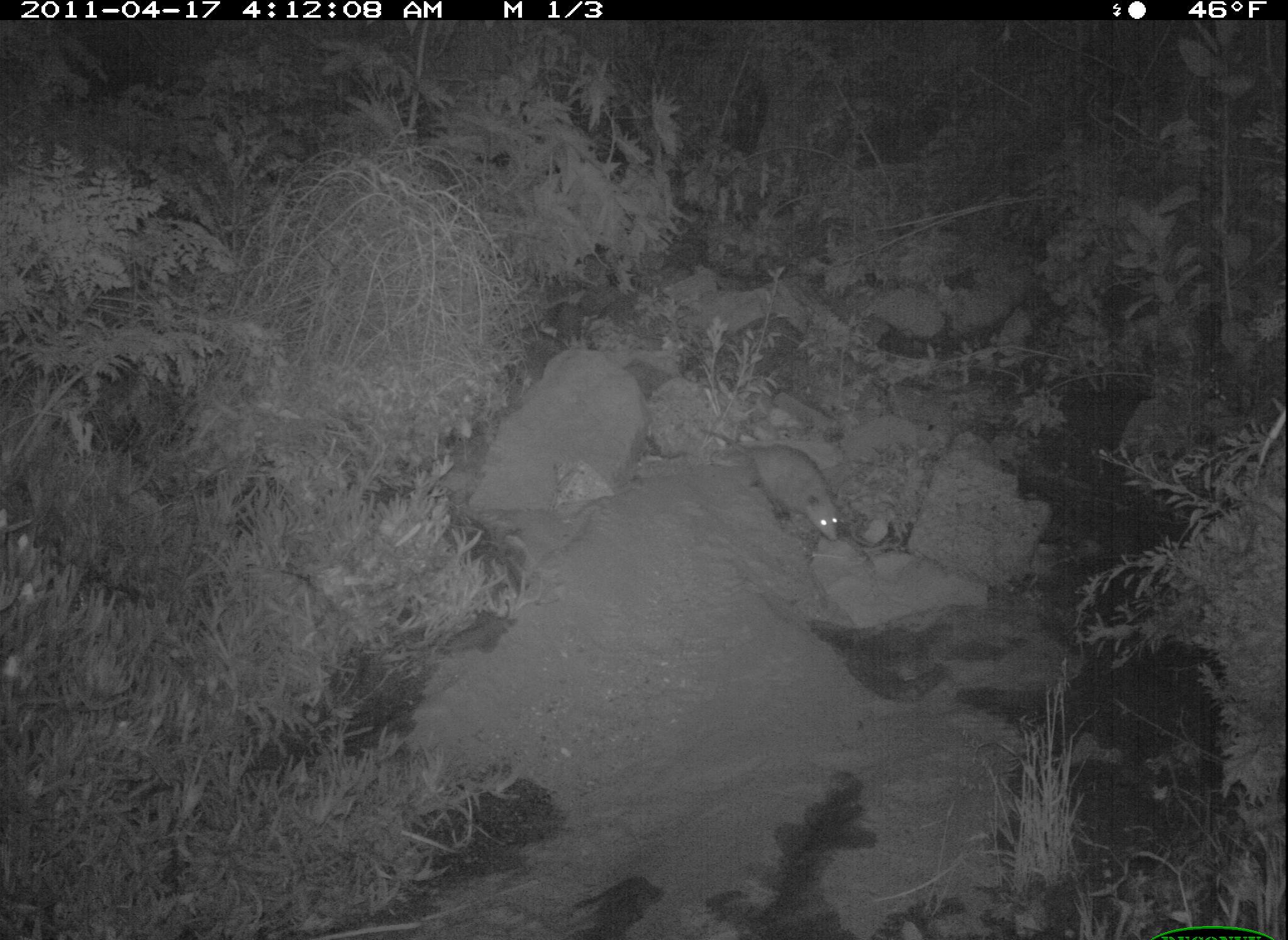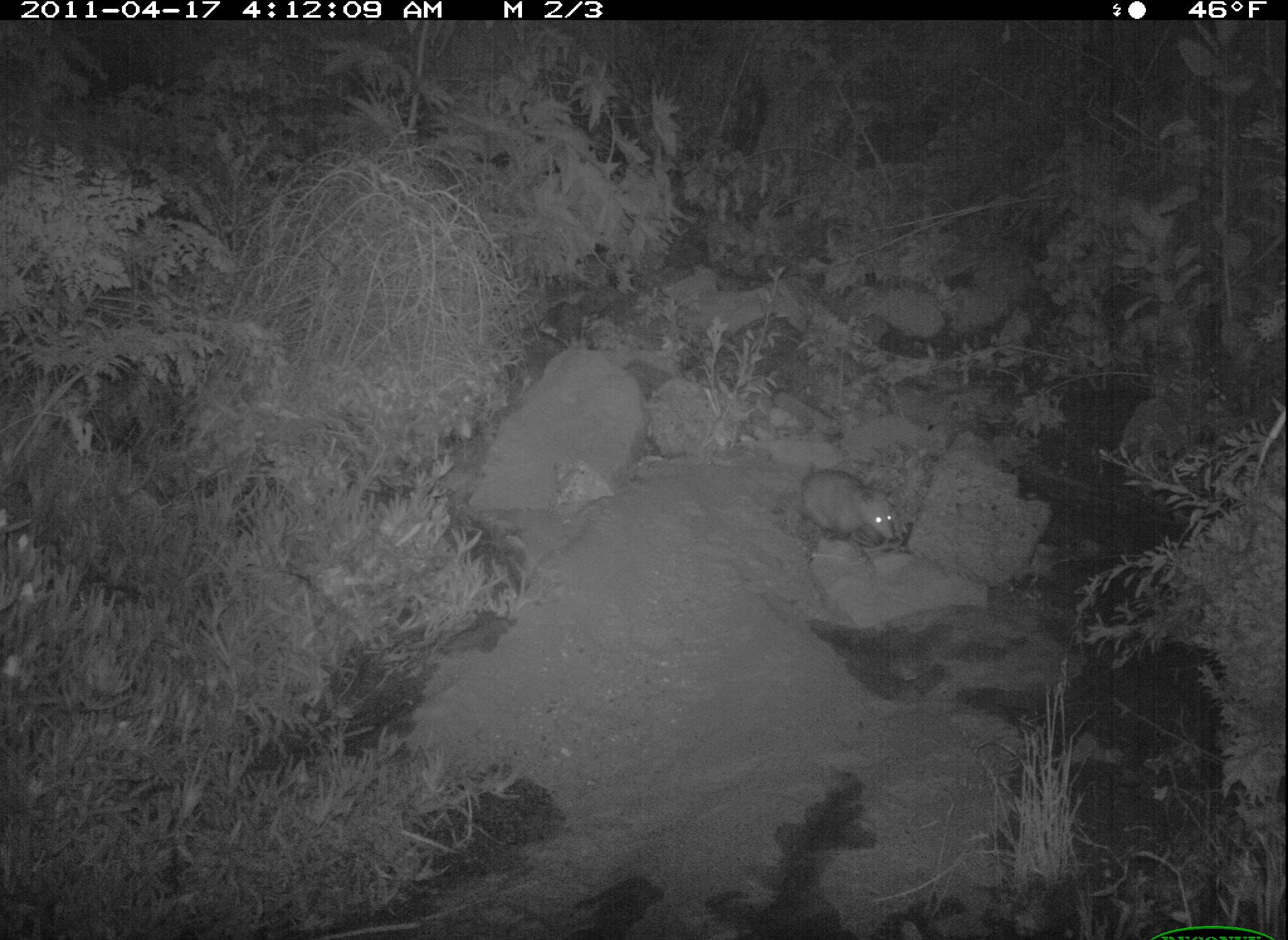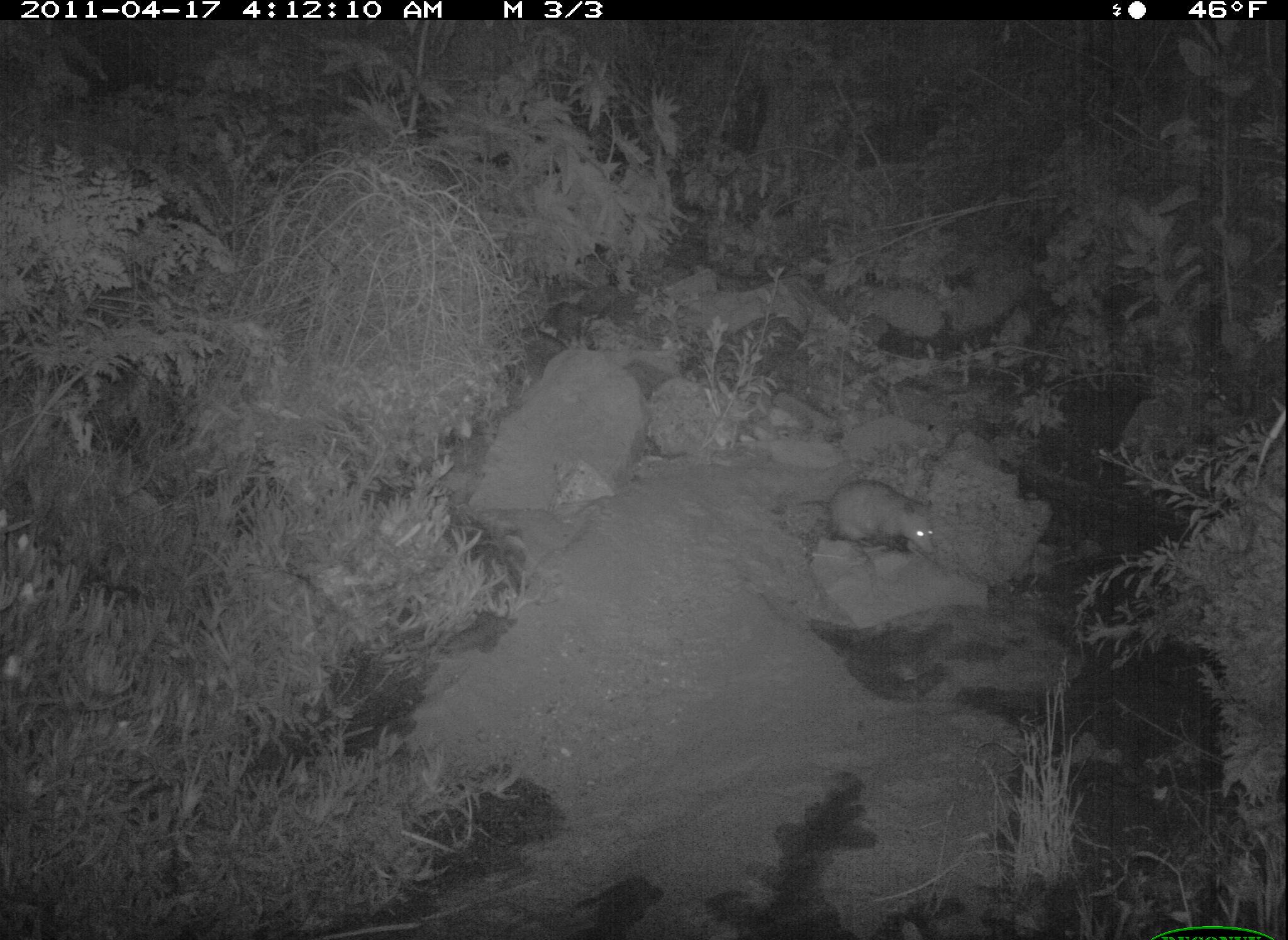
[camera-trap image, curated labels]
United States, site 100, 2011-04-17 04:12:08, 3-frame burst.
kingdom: Animalia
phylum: Chordata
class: Mammalia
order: Didelphimorphia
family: Didelphidae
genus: Didelphis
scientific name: Didelphis virginiana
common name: virginia opossum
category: opossum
Opossum (virginia opossum) (Didelphis virginiana).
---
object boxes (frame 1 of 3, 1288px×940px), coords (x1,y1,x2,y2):
opossum: (694,404,866,559)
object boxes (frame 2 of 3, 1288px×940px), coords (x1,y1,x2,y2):
opossum: (765,443,924,562)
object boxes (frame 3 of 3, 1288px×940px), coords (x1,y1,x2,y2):
opossum: (774,467,969,602)